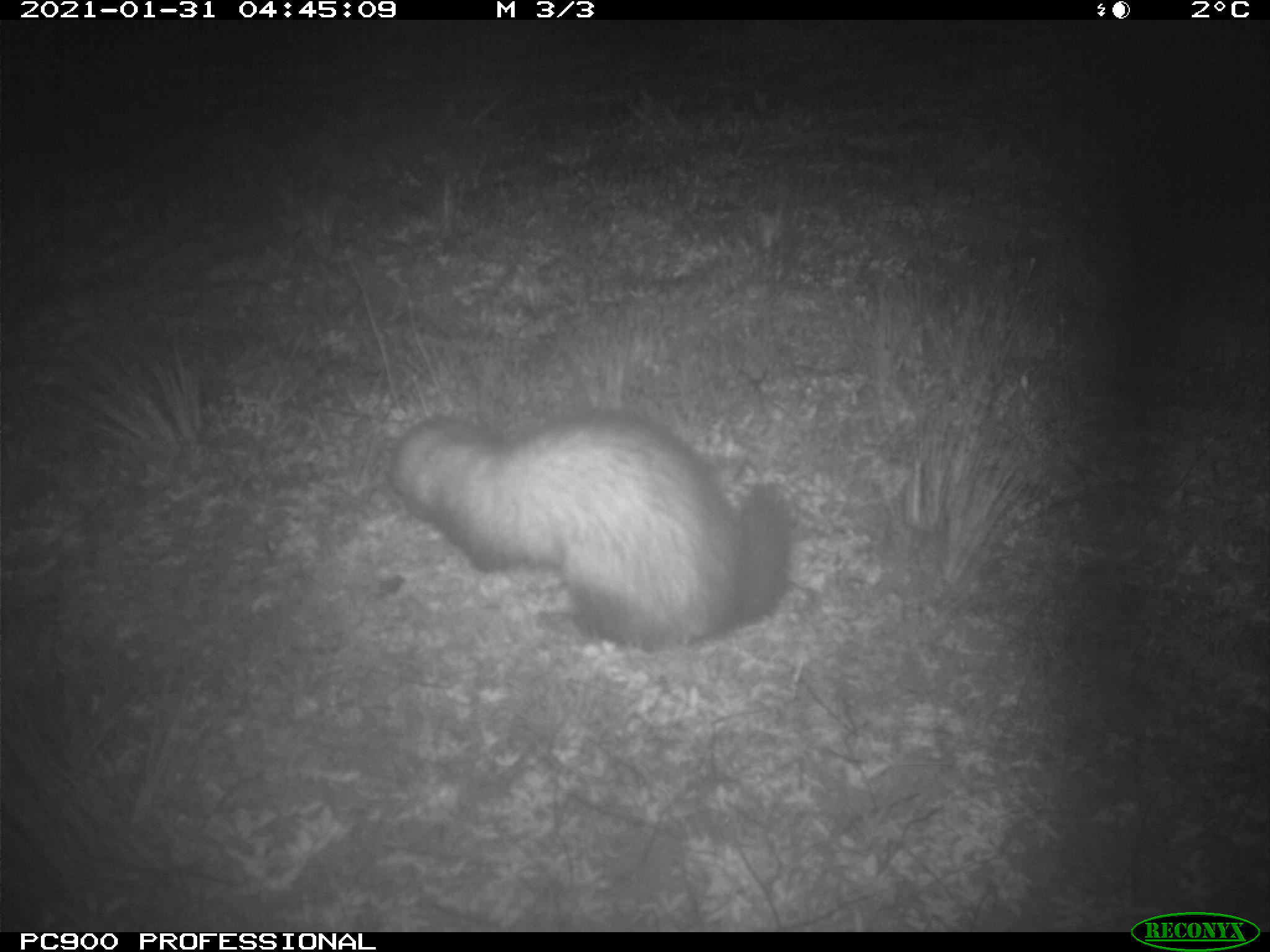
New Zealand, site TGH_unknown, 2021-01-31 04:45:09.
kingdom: Animalia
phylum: Chordata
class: Mammalia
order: Carnivora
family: Mustelidae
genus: Mustela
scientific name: Mustela furo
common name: ferret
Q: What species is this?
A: Ferret (Mustela furo).